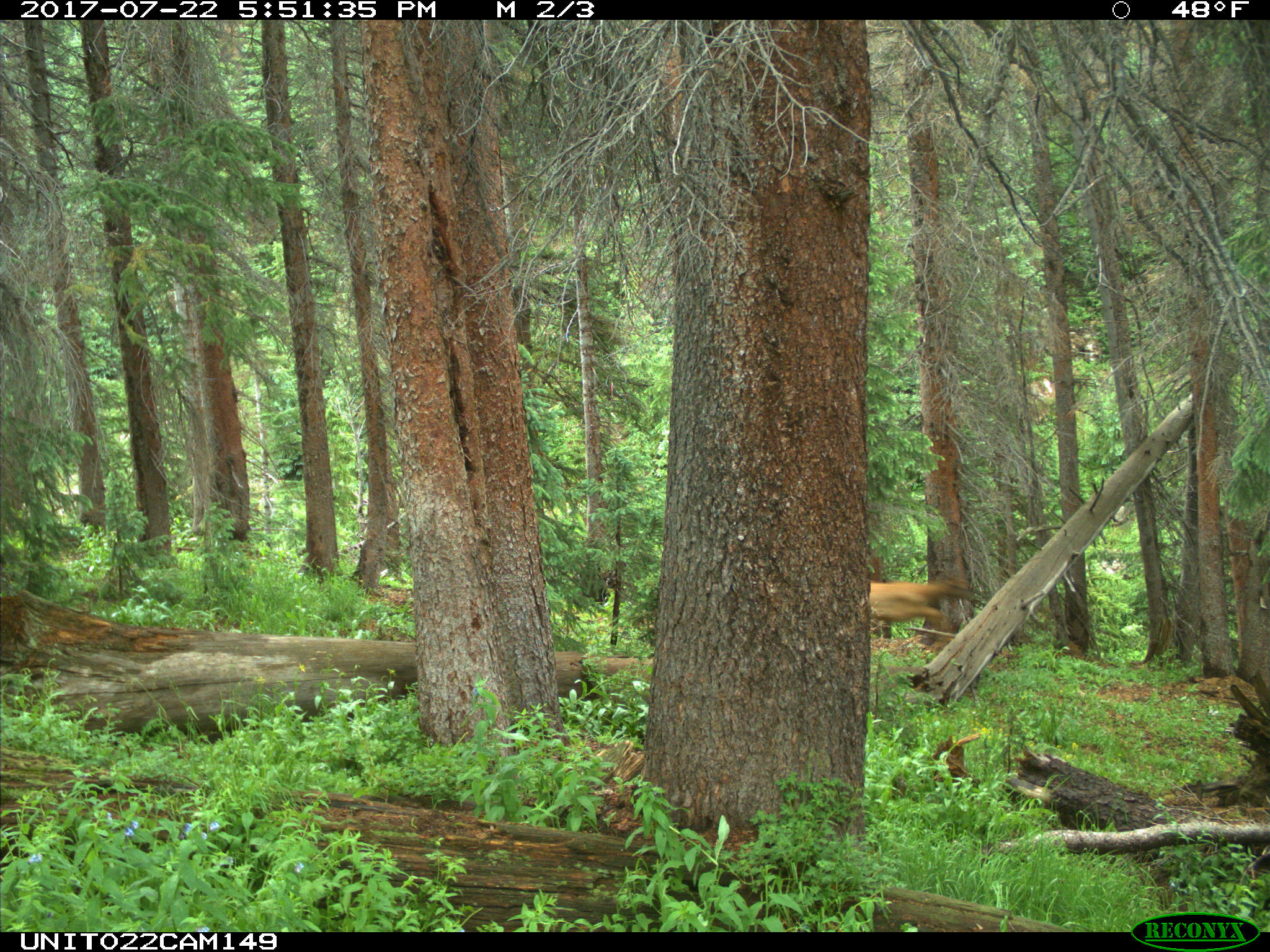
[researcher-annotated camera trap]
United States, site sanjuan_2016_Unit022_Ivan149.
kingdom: Animalia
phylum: Chordata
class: Mammalia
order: Artiodactyla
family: Cervidae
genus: Cervus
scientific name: Cervus elaphus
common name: red deer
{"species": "Cervus elaphus (red deer)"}